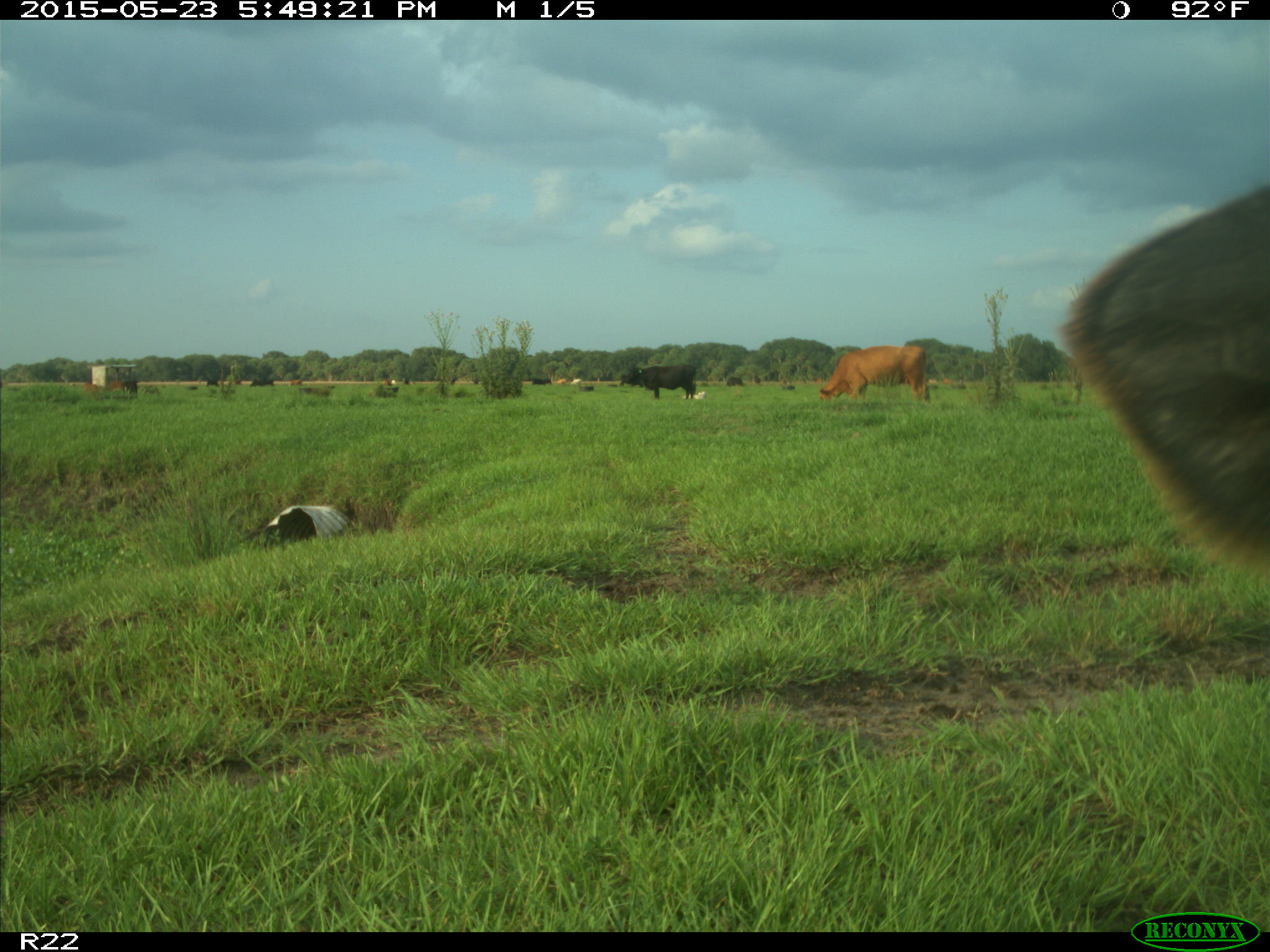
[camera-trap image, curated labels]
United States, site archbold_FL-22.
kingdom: Animalia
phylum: Chordata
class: Mammalia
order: Artiodactyla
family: Bovidae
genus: Bos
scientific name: Bos taurus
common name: domestic cow